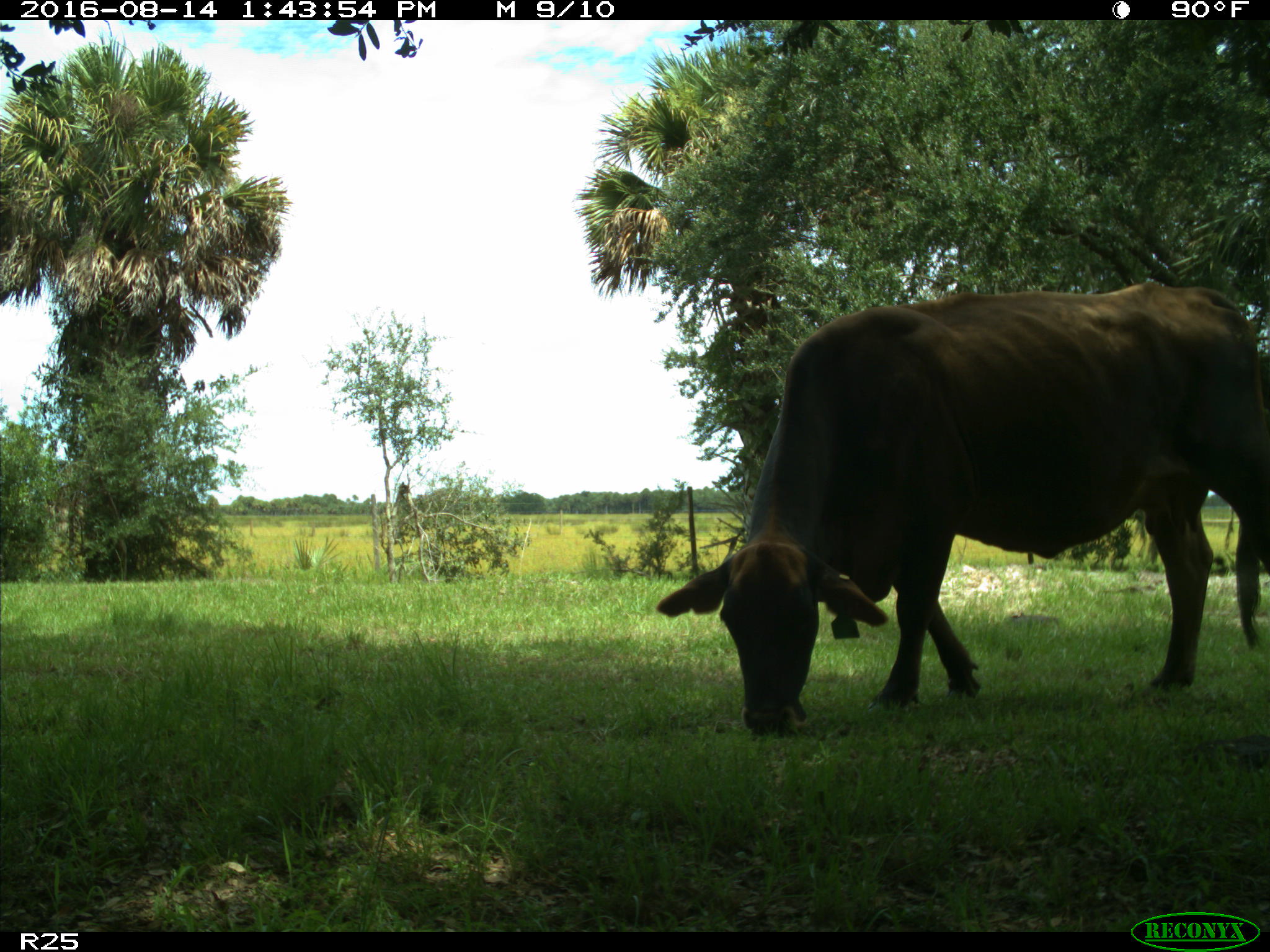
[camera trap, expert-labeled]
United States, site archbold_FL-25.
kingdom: Animalia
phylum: Chordata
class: Mammalia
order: Artiodactyla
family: Bovidae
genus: Bos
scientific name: Bos taurus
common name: domestic cow